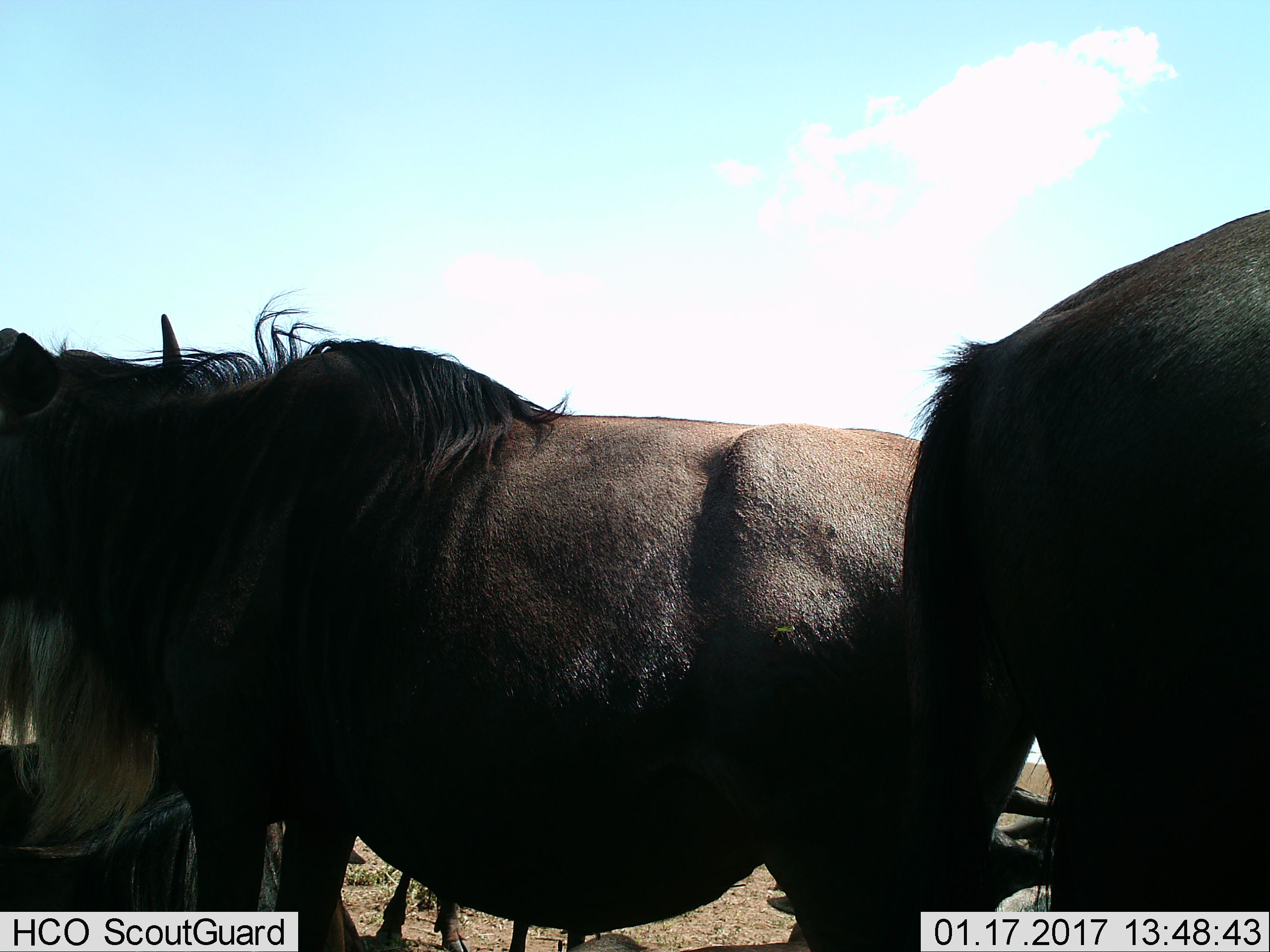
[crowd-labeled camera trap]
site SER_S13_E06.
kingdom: Animalia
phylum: Chordata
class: Mammalia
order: Artiodactyla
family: Bovidae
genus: Connochaetes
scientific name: Connochaetes taurinus taurinus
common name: blue wildebeest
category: wildebeestblue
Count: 5.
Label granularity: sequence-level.